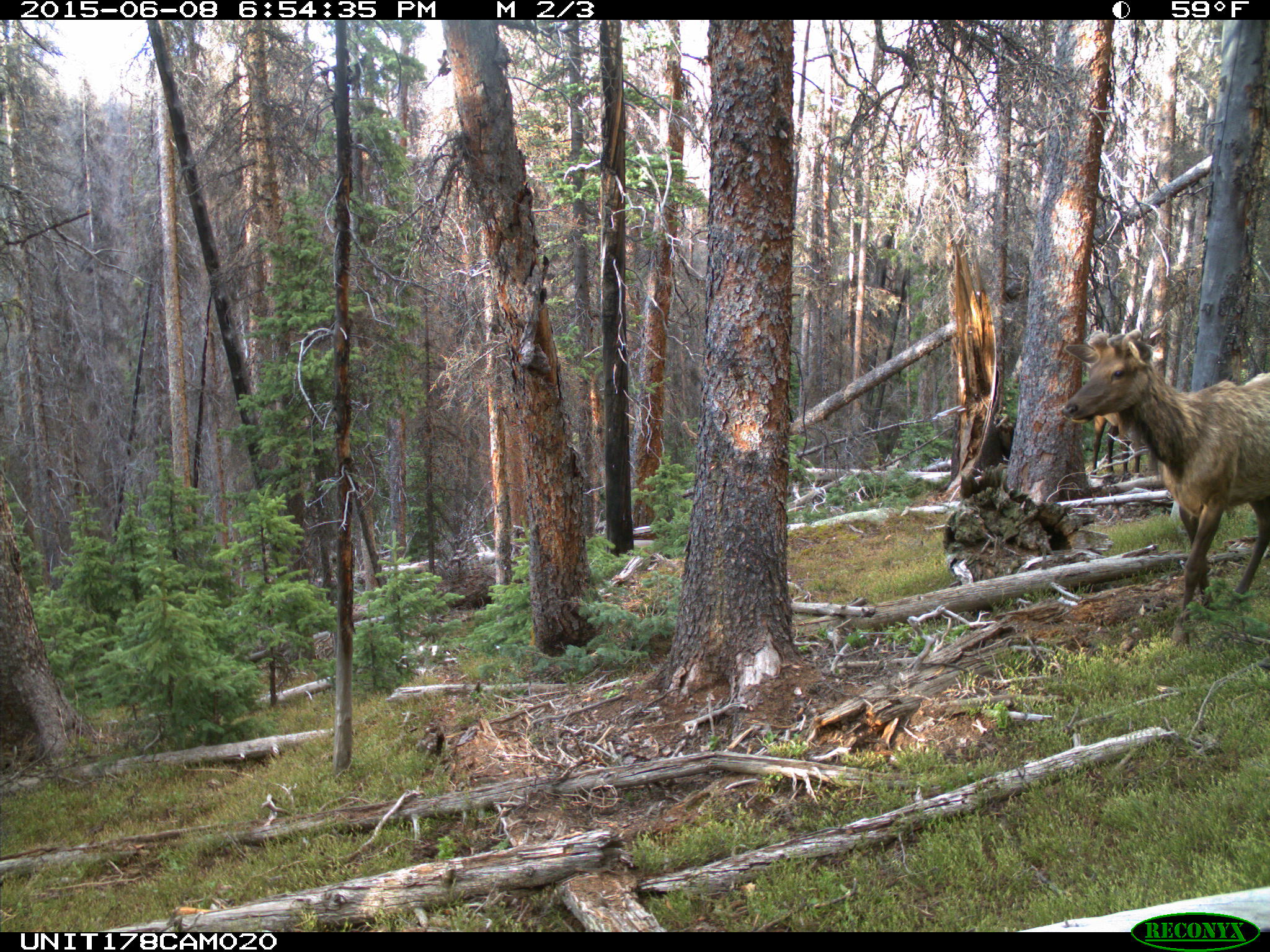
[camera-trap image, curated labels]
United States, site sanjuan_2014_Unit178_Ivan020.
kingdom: Animalia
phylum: Chordata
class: Mammalia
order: Artiodactyla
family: Cervidae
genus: Cervus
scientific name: Cervus elaphus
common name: red deer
Cervus elaphus (red deer).